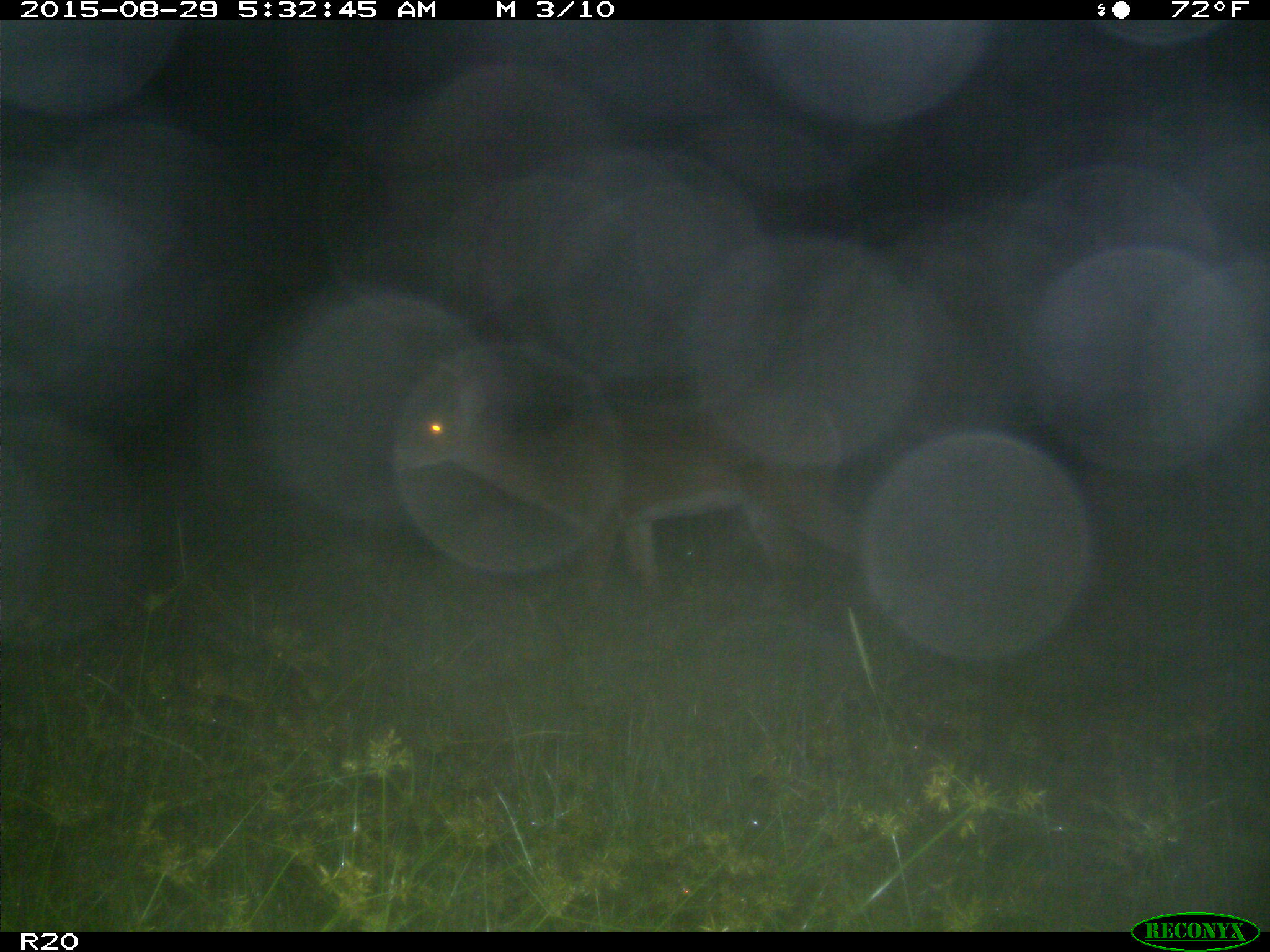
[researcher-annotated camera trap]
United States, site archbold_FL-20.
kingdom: Animalia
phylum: Chordata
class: Mammalia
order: Artiodactyla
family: Cervidae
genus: Odocoileus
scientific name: Odocoileus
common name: deer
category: unidentified deer